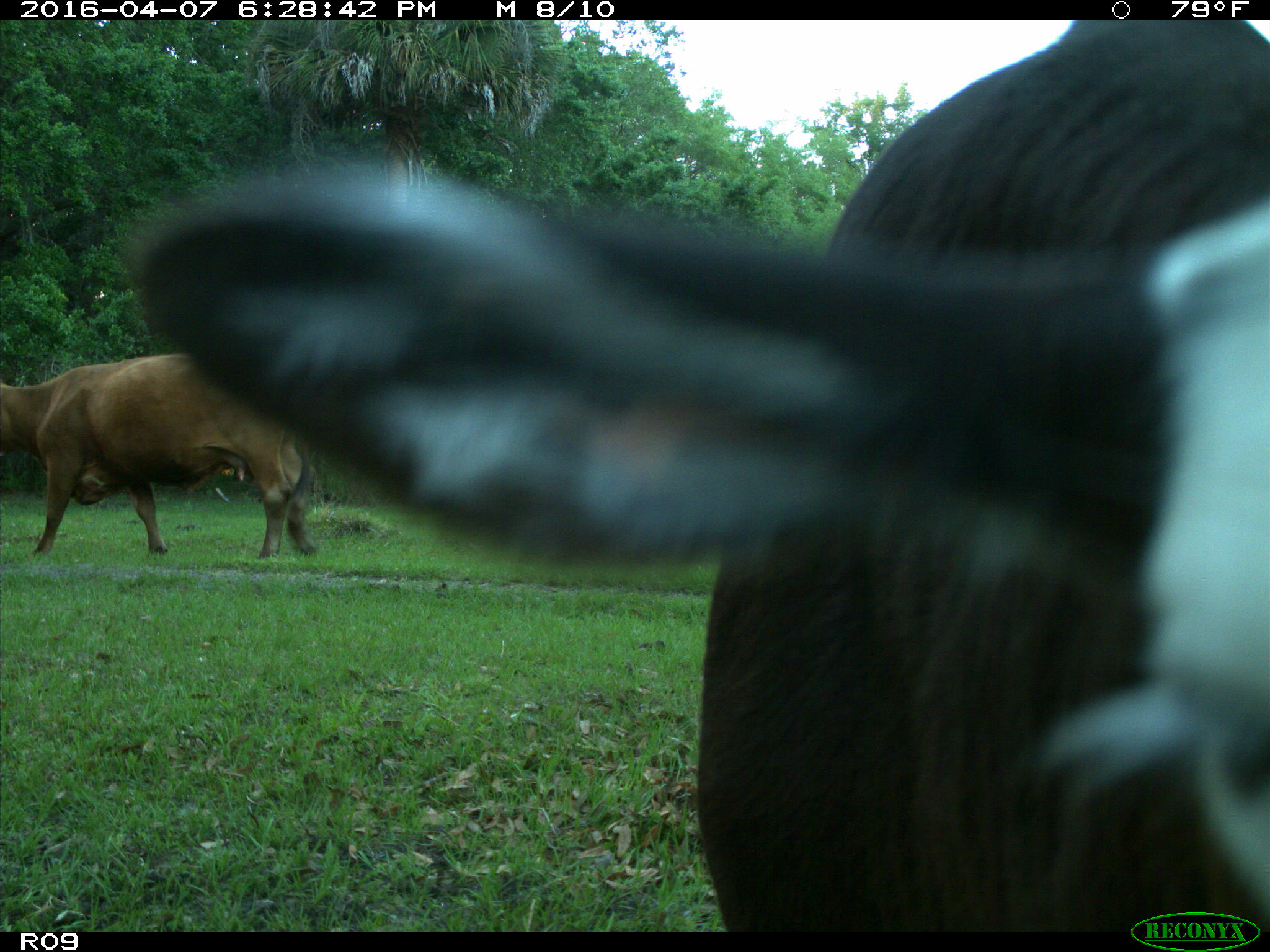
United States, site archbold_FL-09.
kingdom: Animalia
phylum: Chordata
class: Mammalia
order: Artiodactyla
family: Bovidae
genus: Bos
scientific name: Bos taurus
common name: domestic cow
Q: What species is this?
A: Bos taurus (domestic cow).